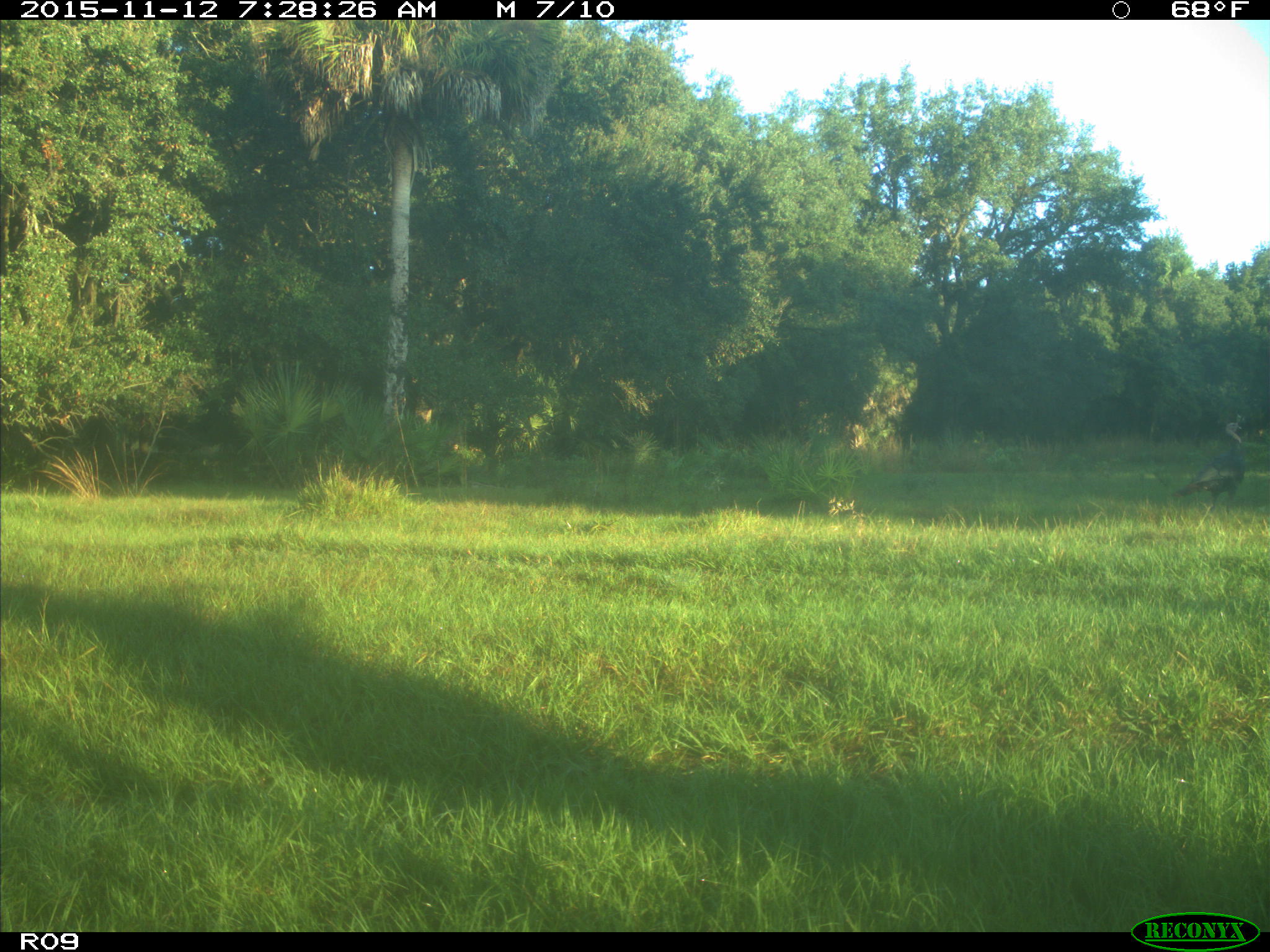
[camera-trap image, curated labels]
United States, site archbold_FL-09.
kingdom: Animalia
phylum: Chordata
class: Aves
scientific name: Aves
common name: birds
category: unidentified bird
Unidentified bird (birds) (Aves).